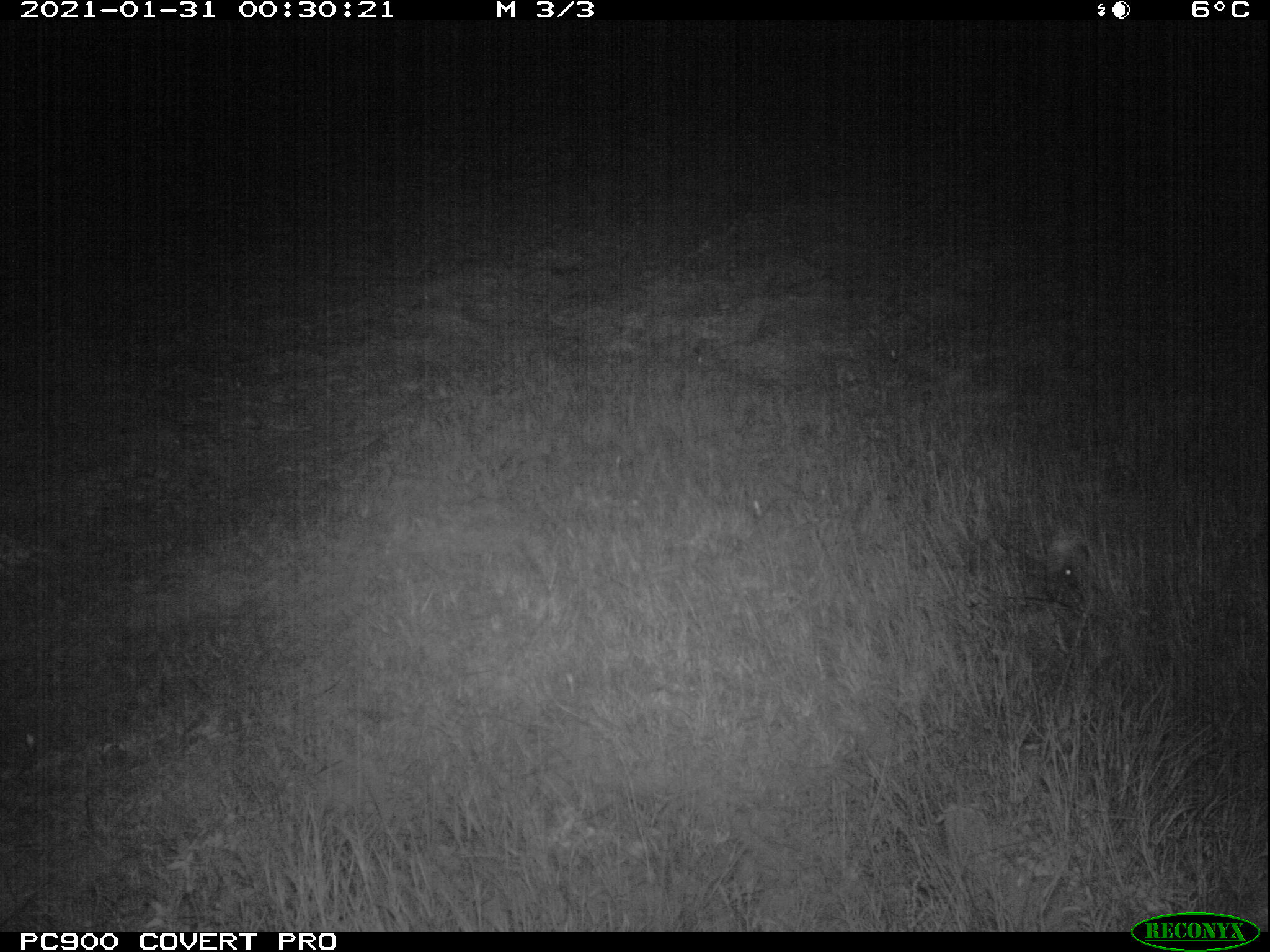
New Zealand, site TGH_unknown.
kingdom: Animalia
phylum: Chordata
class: Mammalia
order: Eulipotyphla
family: Erinaceidae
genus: Erinaceus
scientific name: Erinaceus europaeus europaeus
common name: european hedgehog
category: hedgehog